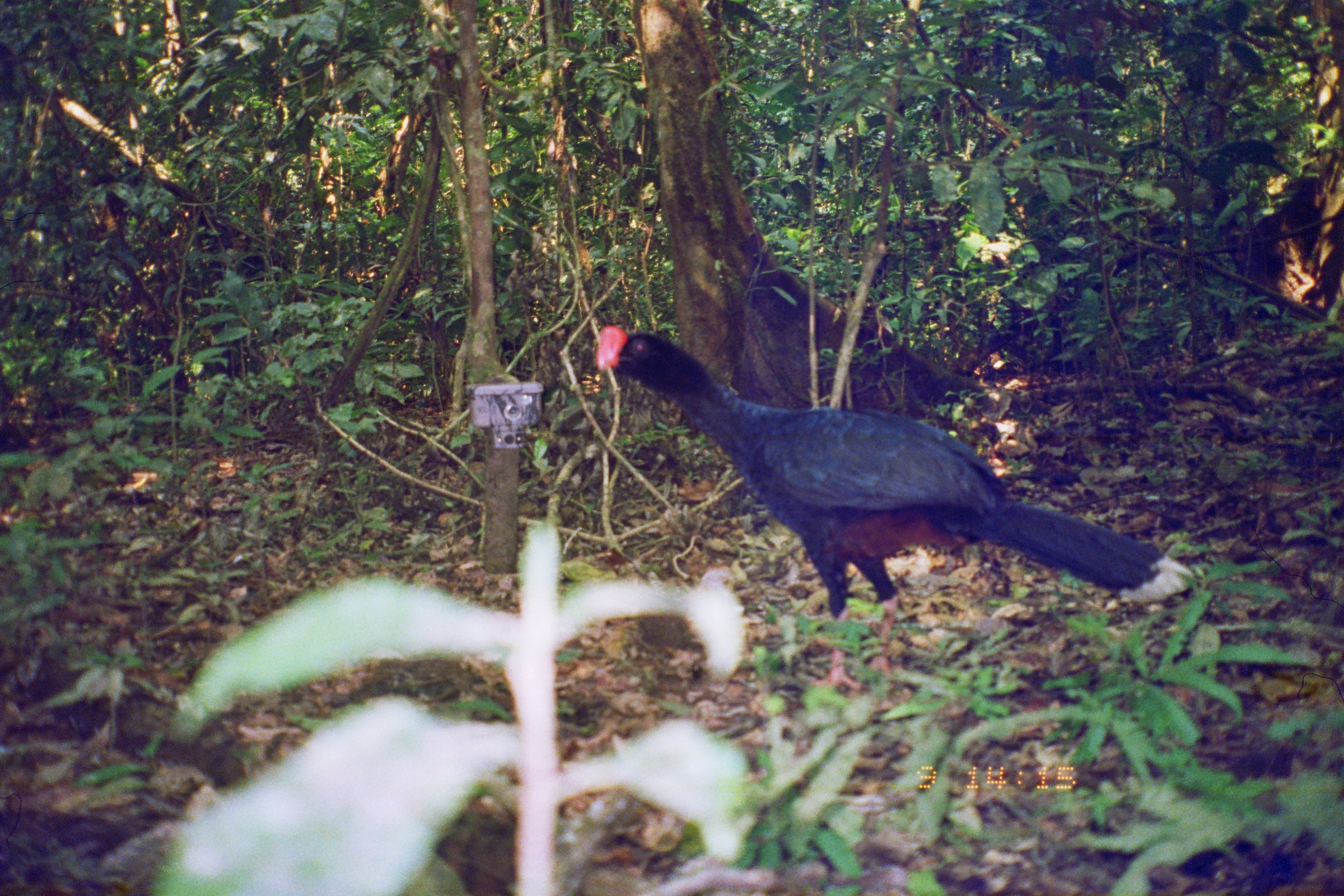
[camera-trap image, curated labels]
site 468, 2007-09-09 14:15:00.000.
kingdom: Animalia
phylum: Chordata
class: Aves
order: Galliformes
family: Cracidae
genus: Mitu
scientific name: Mitu tuberosum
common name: razor-billed curassow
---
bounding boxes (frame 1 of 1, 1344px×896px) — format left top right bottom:
mitu tuberosum: 596 324 1195 690